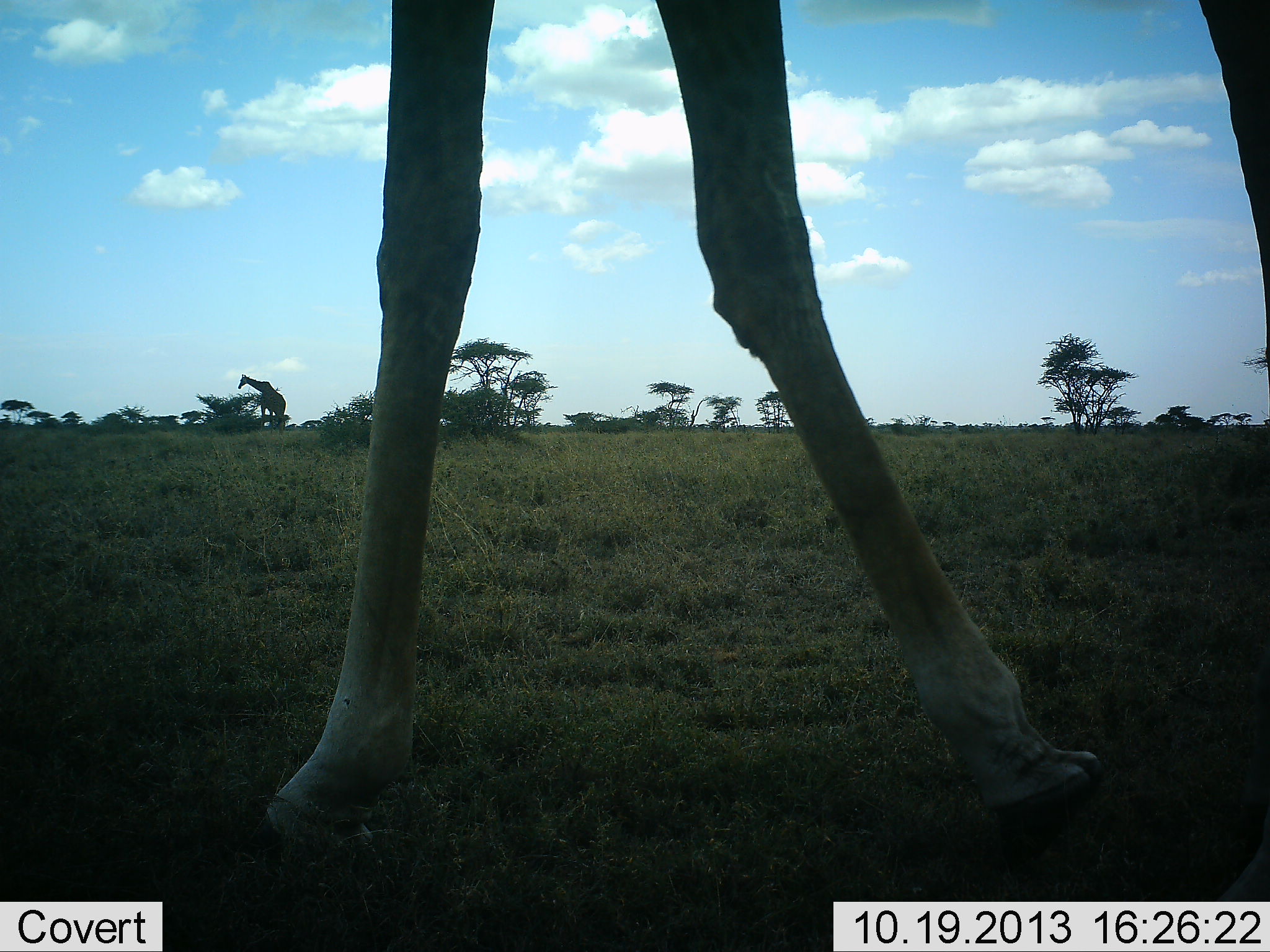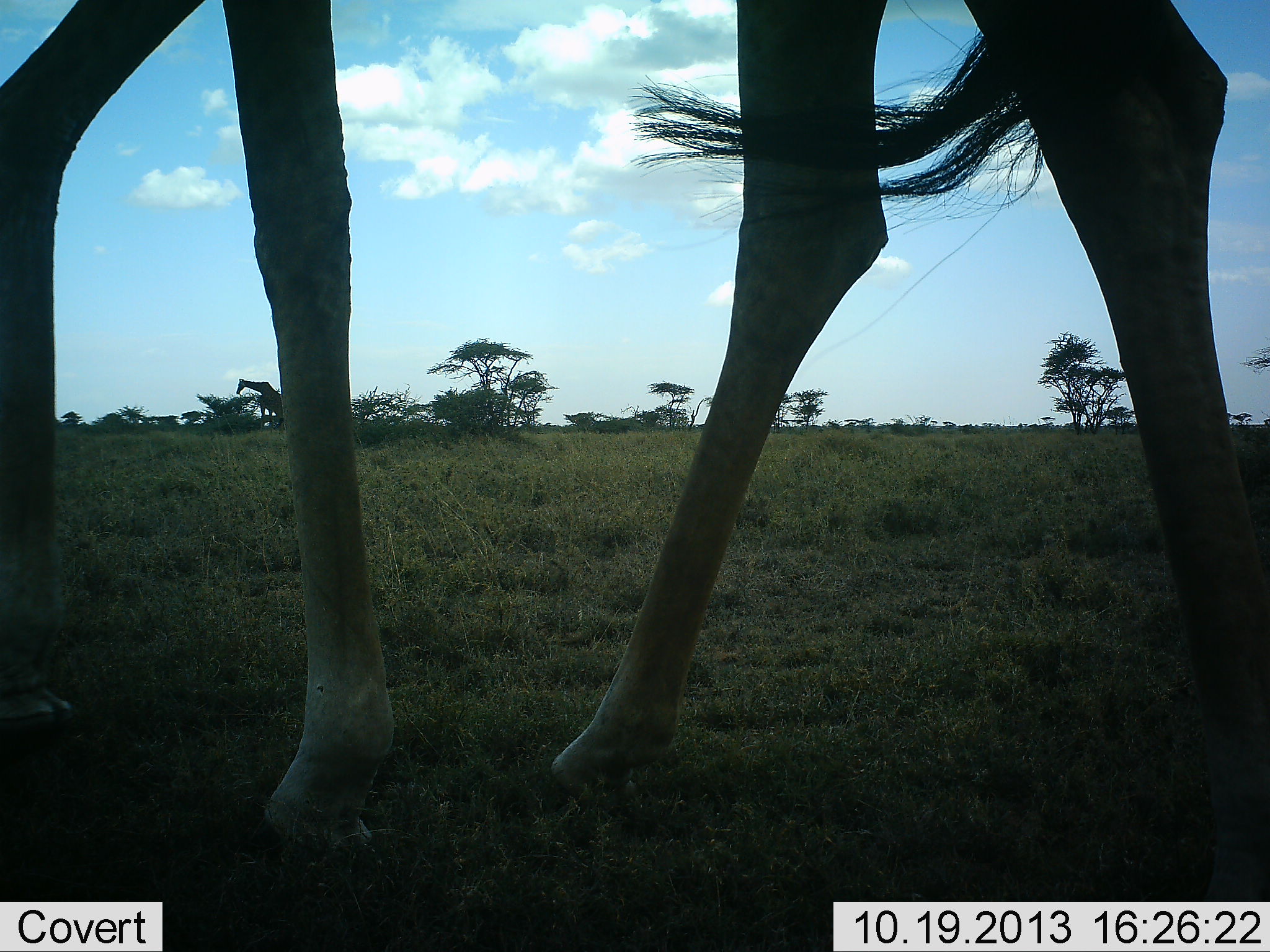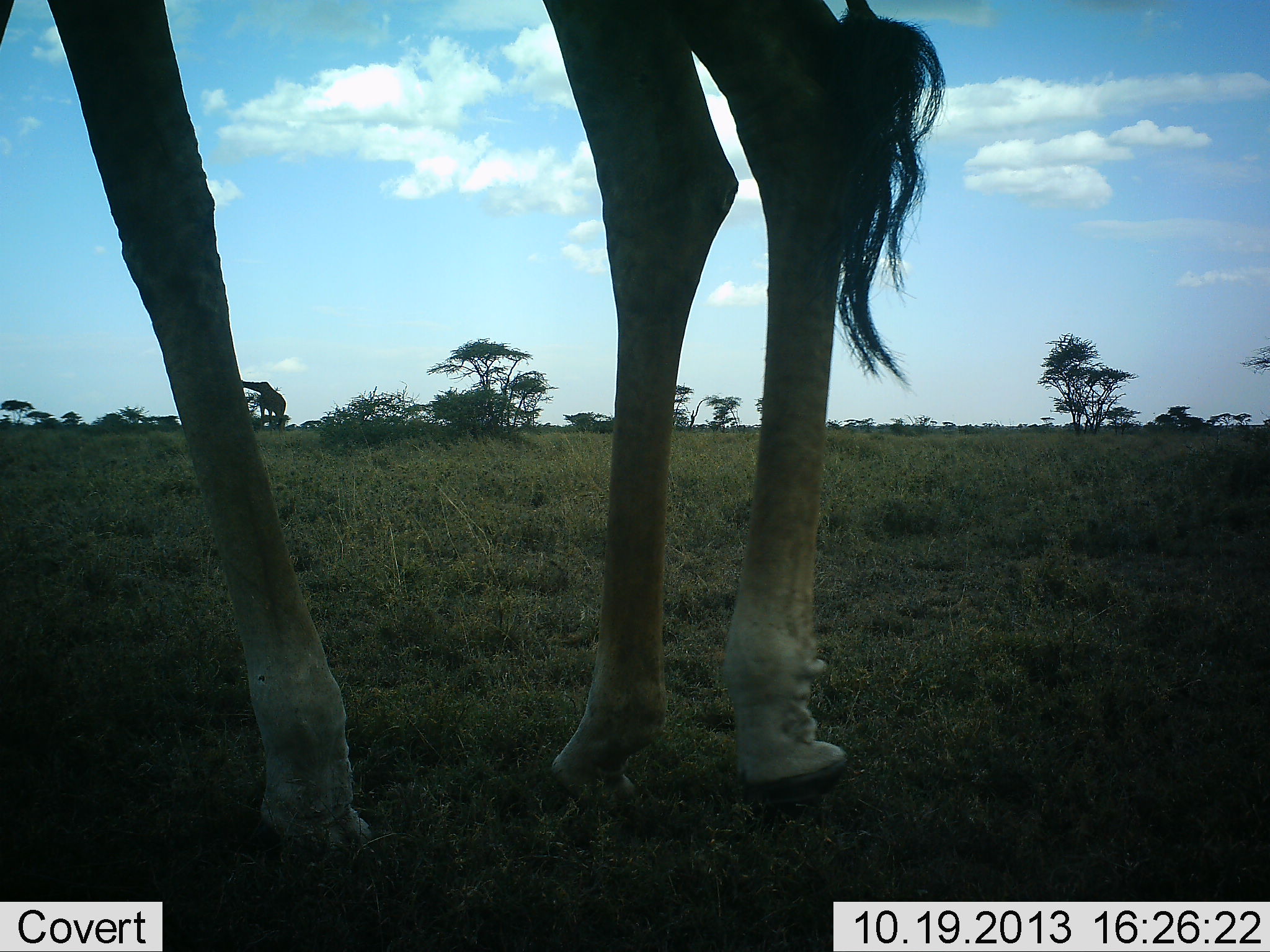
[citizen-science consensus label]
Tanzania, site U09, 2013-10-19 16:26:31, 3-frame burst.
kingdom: Animalia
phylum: Chordata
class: Mammalia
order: Artiodactyla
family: Giraffidae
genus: Giraffa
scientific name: Giraffa camelopardalis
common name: giraffe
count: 1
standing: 20%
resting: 0%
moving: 90%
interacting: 0%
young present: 0%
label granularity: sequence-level